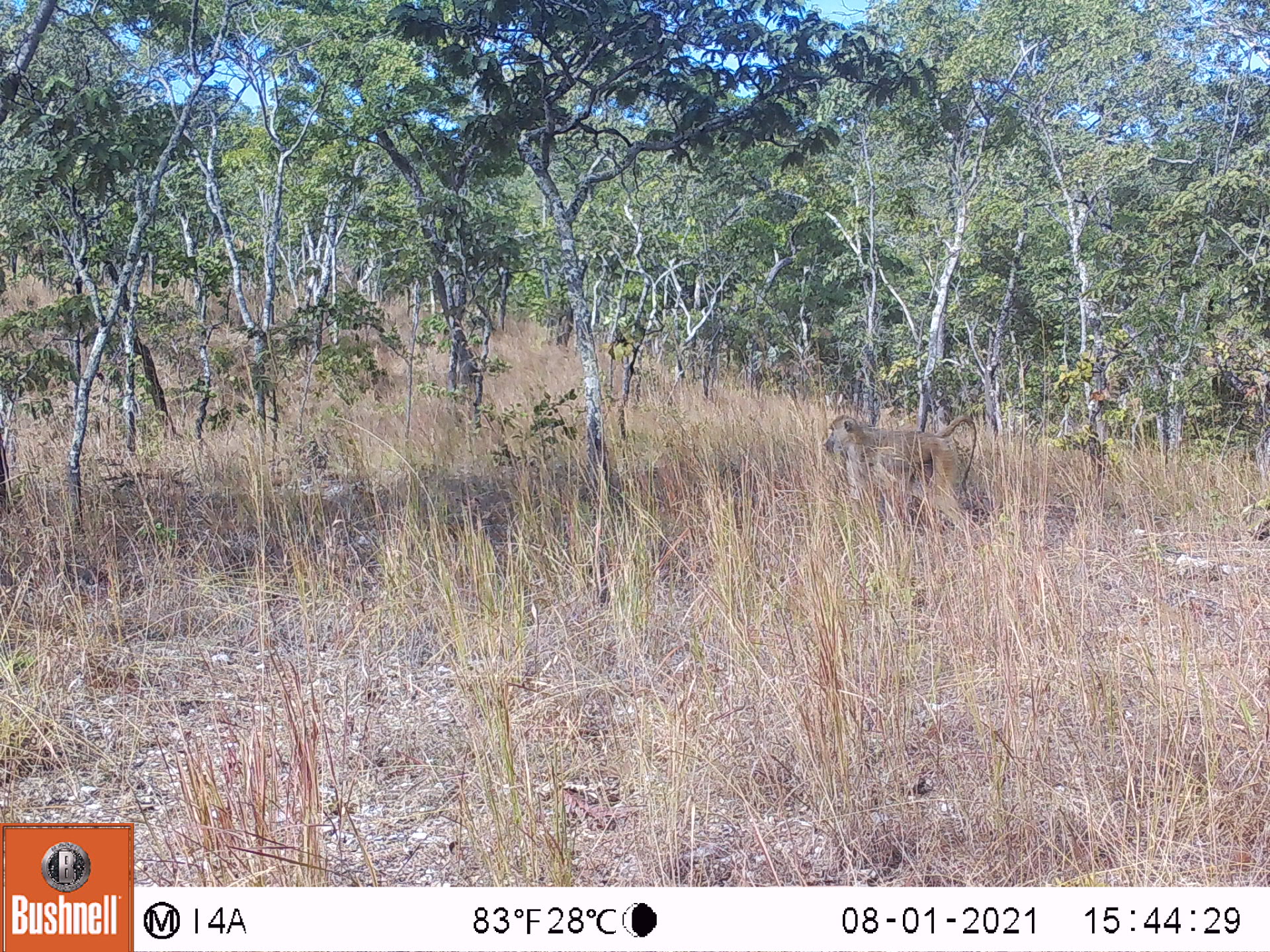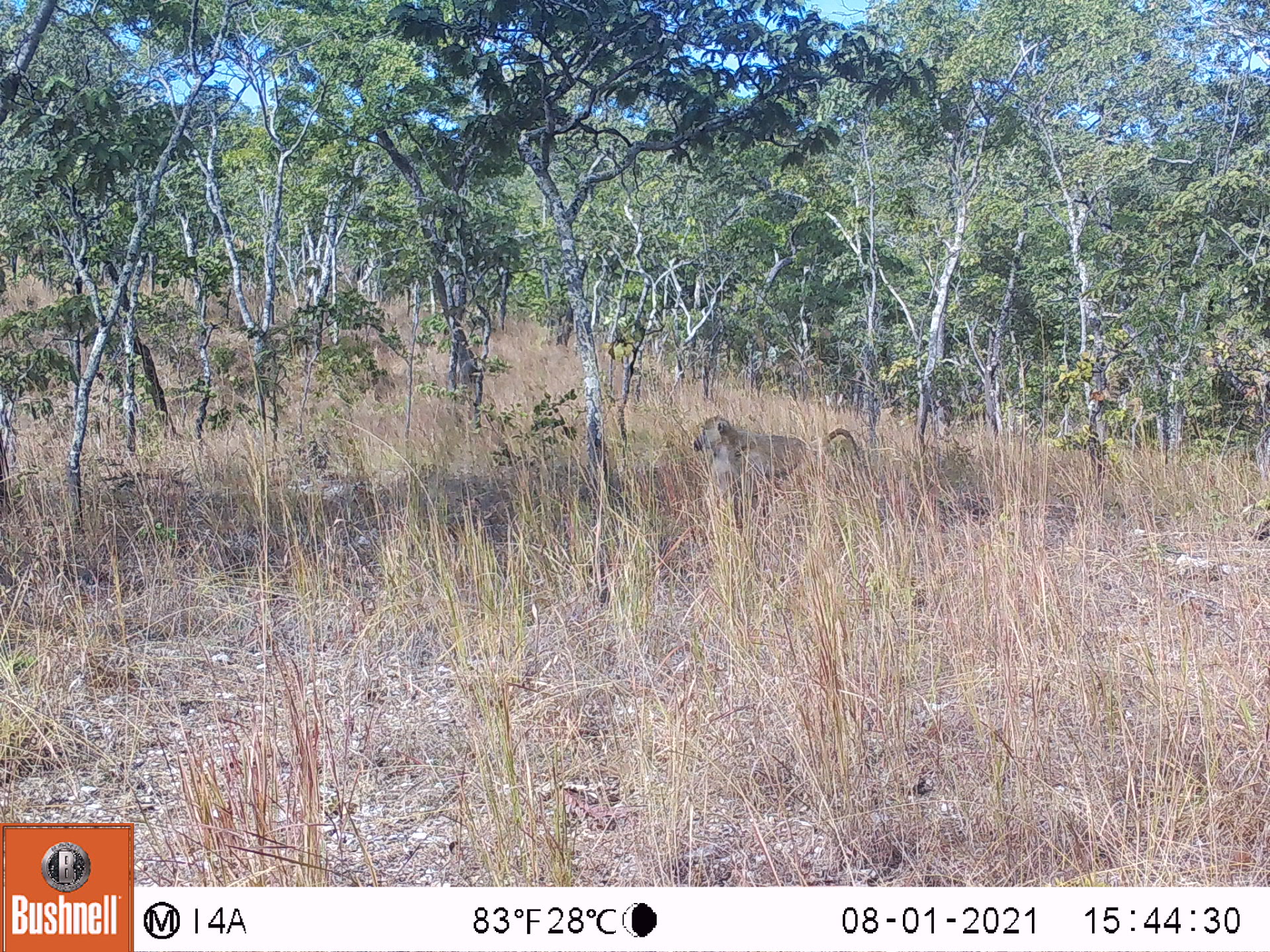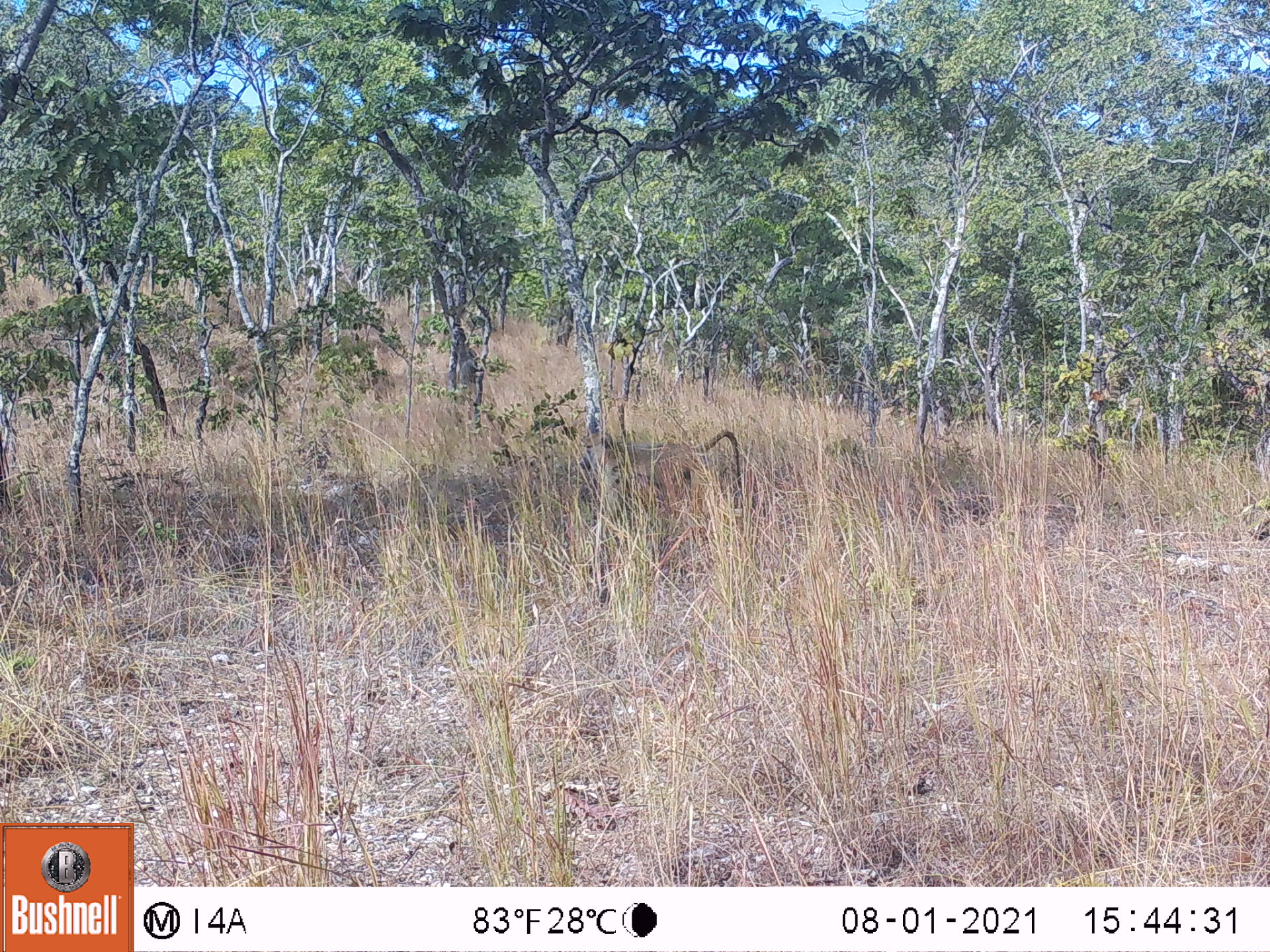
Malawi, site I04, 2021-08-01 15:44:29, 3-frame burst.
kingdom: Animalia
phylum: Chordata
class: Mammalia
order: Primates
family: Cercopithecidae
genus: Papio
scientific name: Papio cynocephalus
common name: yellow baboon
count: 1